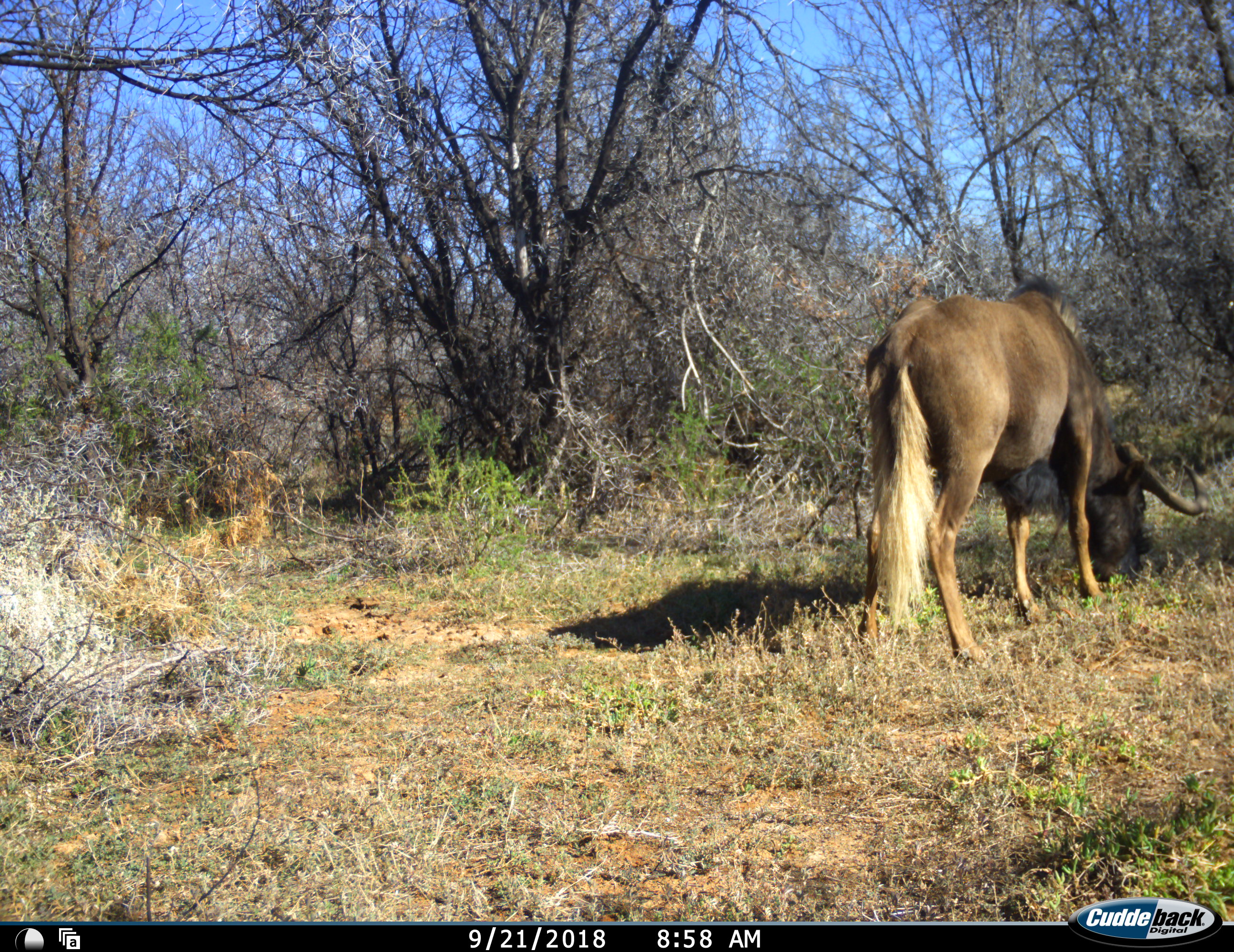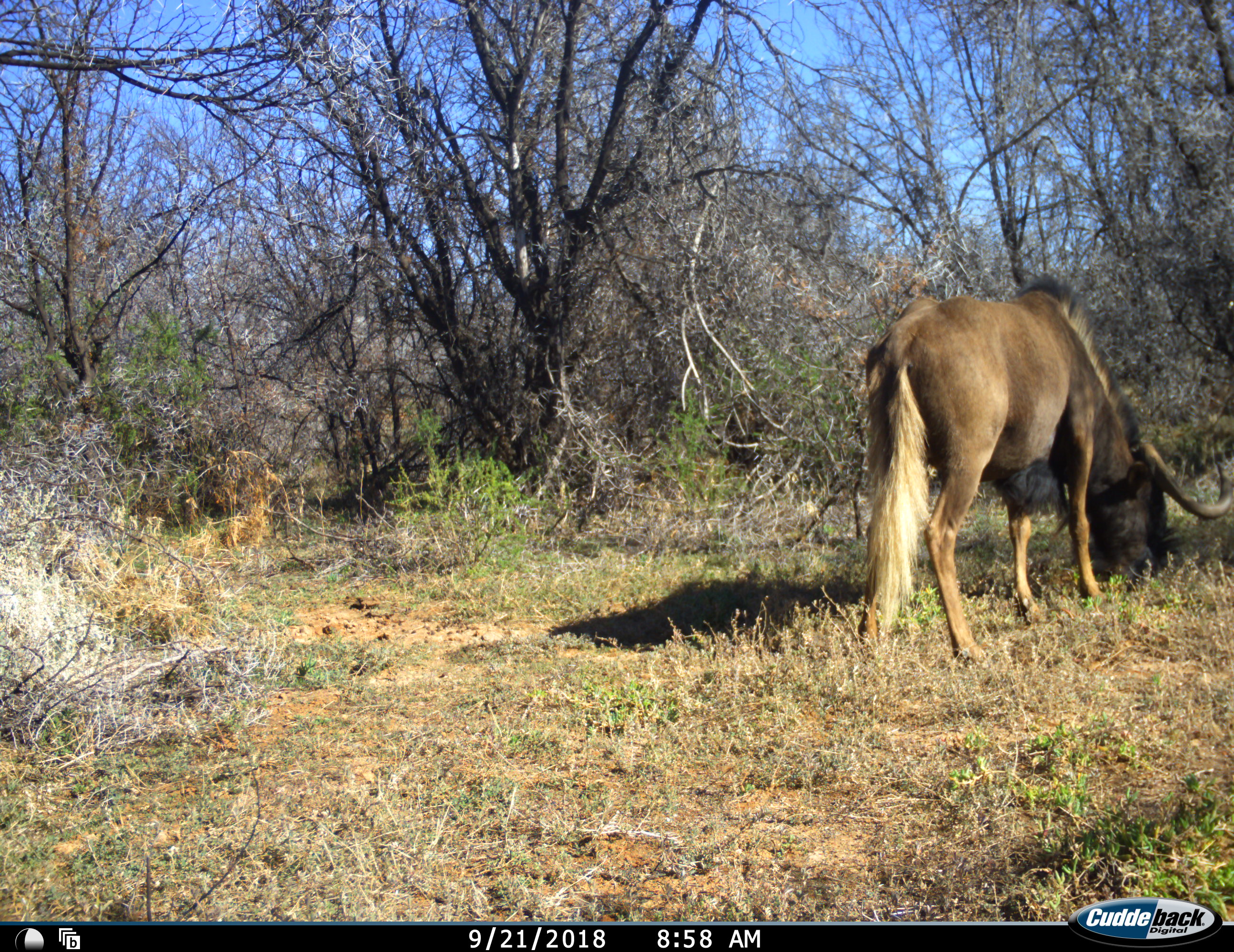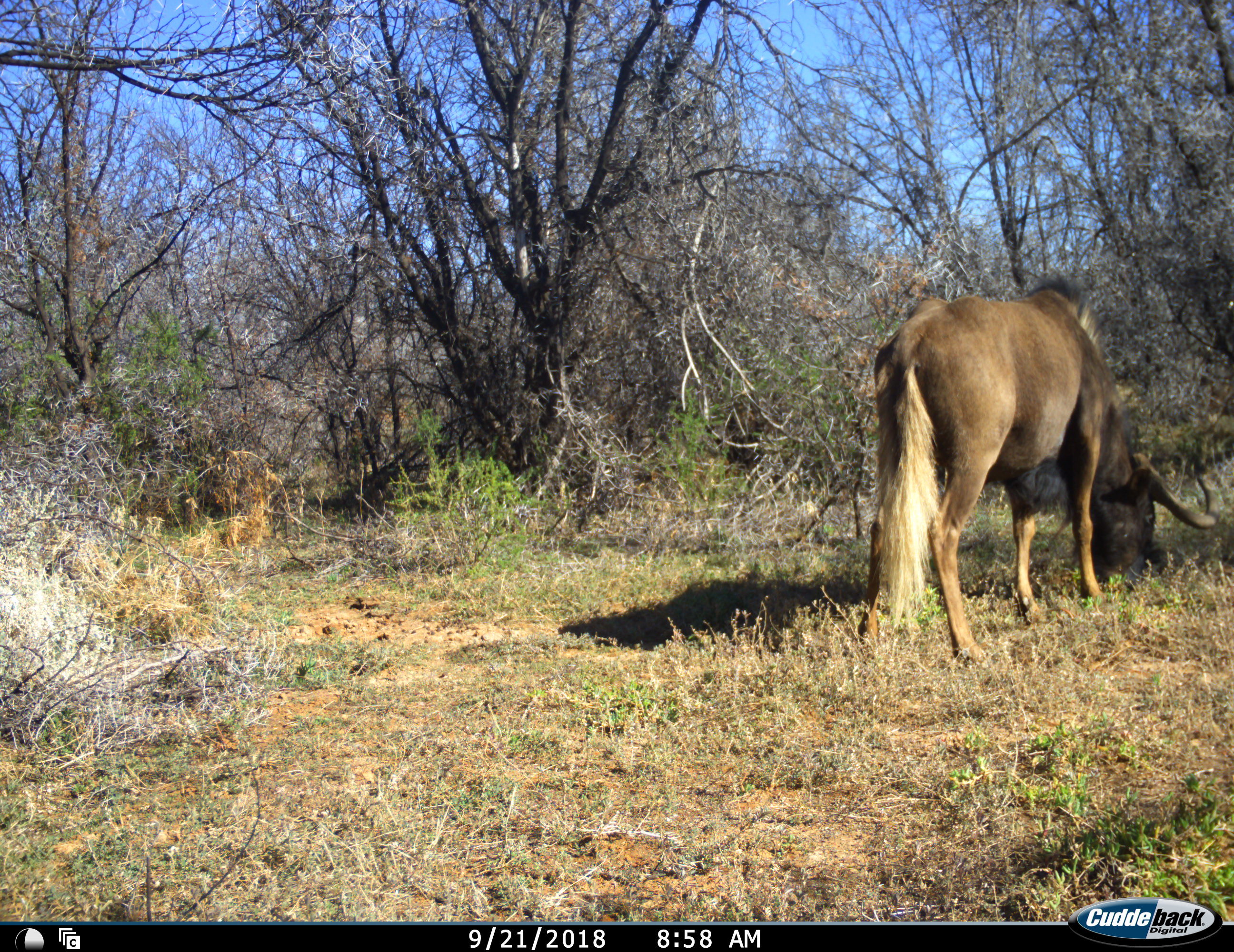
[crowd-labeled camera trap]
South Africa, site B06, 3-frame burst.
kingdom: Animalia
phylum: Chordata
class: Mammalia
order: Artiodactyla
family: Bovidae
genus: Connochaetes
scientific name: Connochaetes gnou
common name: black wildebeest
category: wildebeestblack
Wildebeestblack (black wildebeest) (Connochaetes gnou), count 1. Behavior (volunteer vote fractions): standing 0%, resting 0%, moving 0%, interacting 0%. Young present (vote fraction): 0%. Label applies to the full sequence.